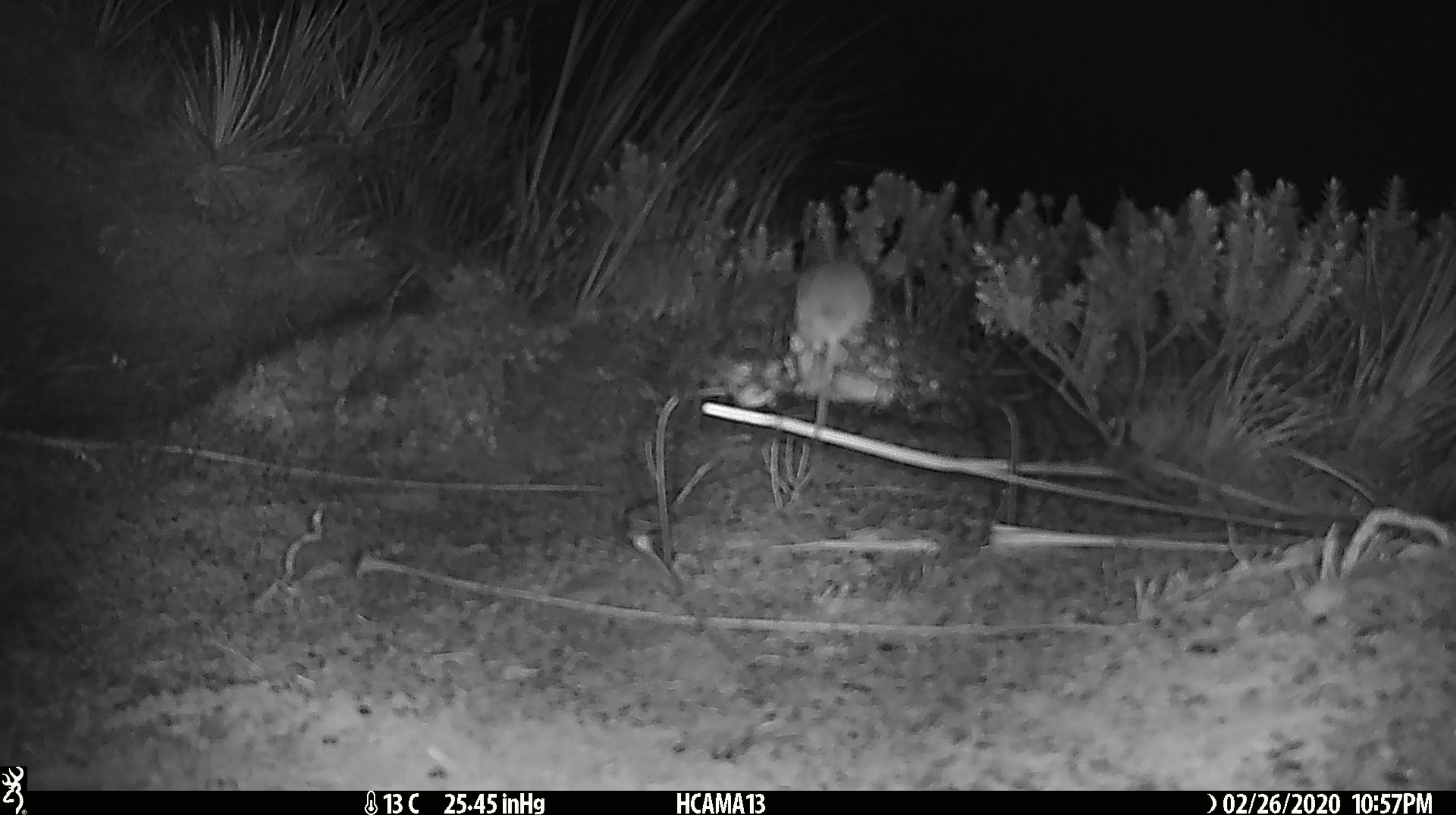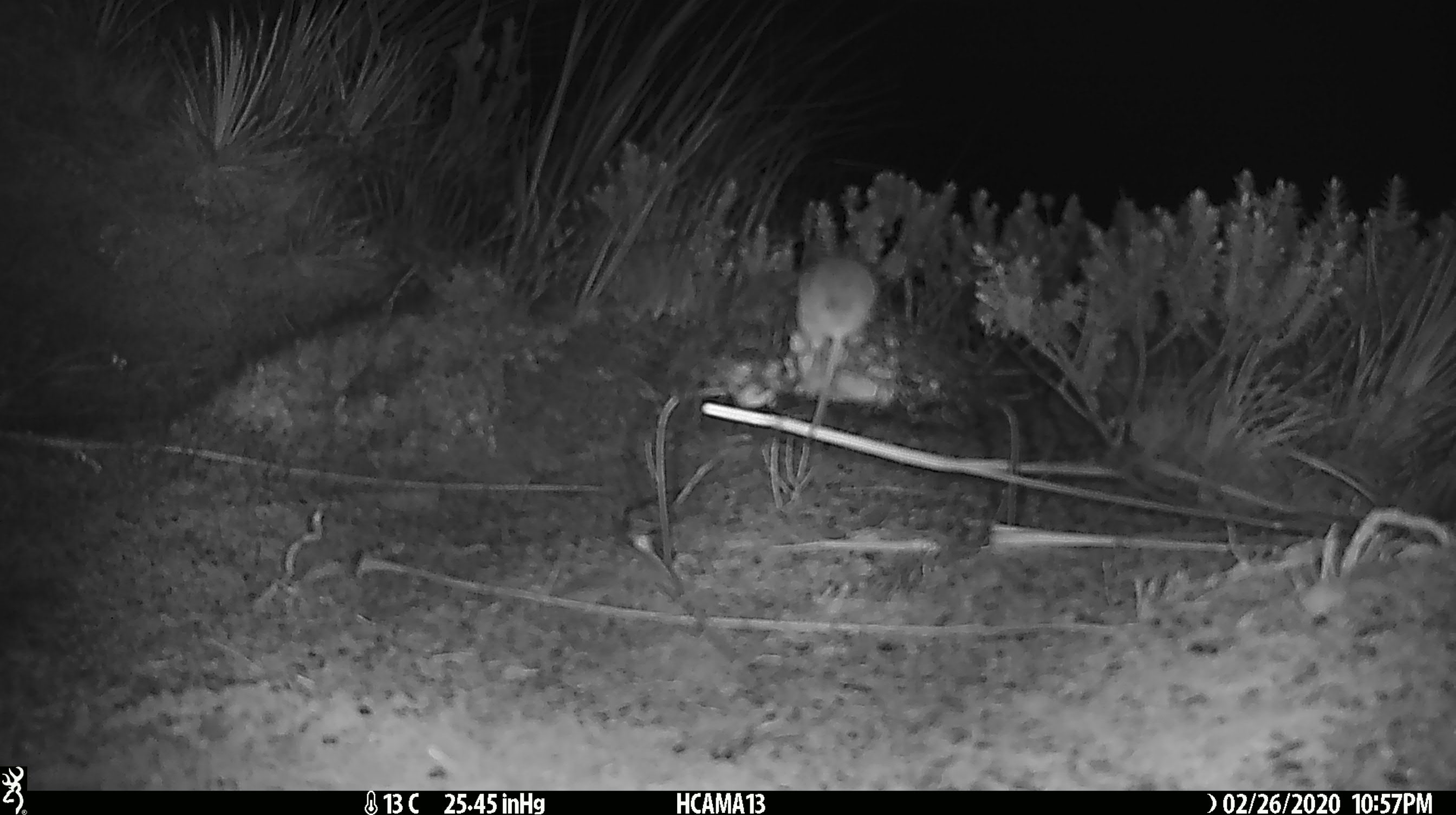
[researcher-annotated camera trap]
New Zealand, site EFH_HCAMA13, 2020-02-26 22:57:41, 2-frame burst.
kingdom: Animalia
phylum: Chordata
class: Mammalia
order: Rodentia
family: Muridae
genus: Mus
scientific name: Mus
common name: mouse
Mouse (Mus).